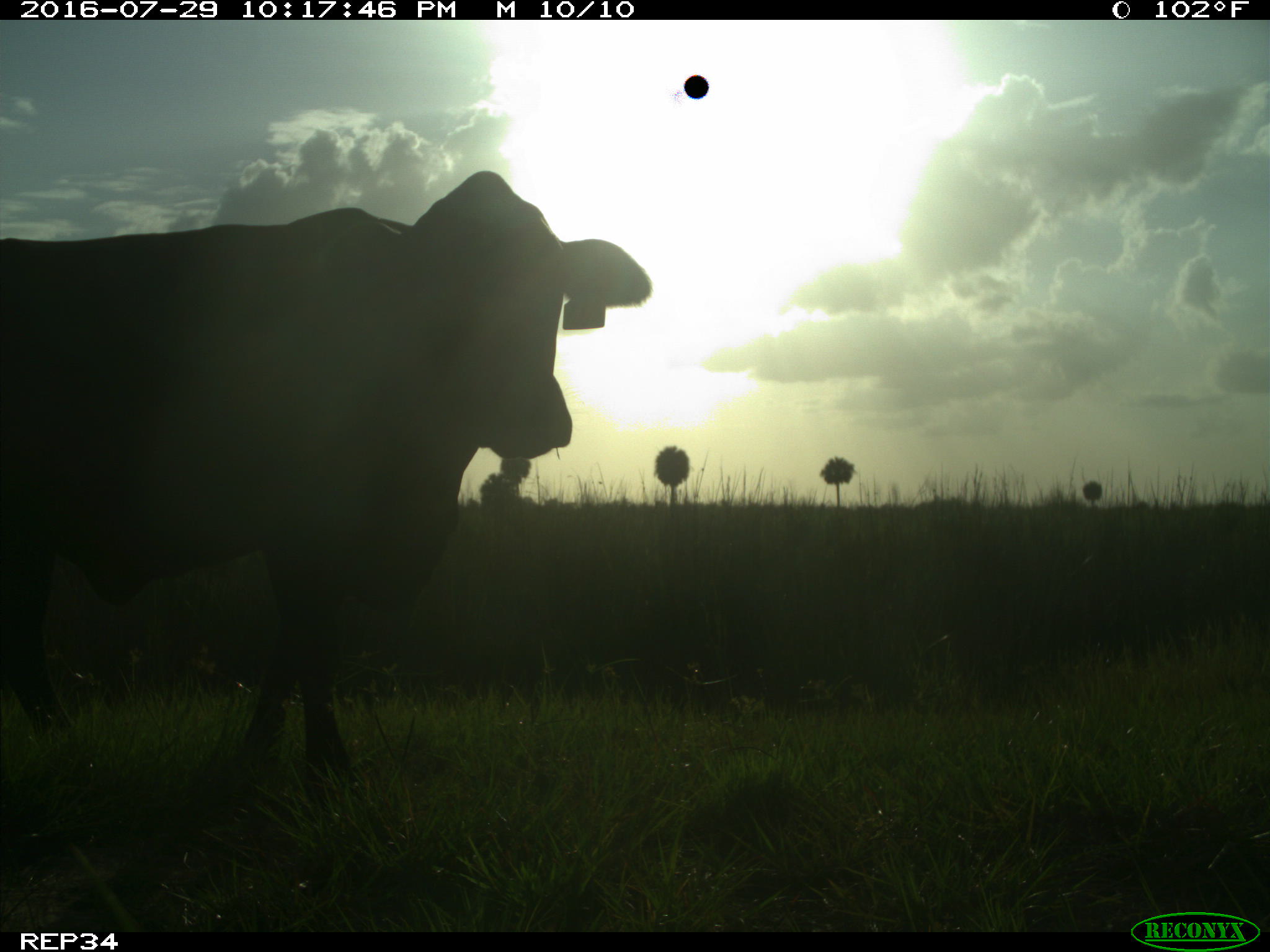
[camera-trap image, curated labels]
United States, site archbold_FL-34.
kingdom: Animalia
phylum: Chordata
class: Mammalia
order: Artiodactyla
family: Bovidae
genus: Bos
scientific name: Bos taurus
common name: domestic cow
Bos taurus (domestic cow).